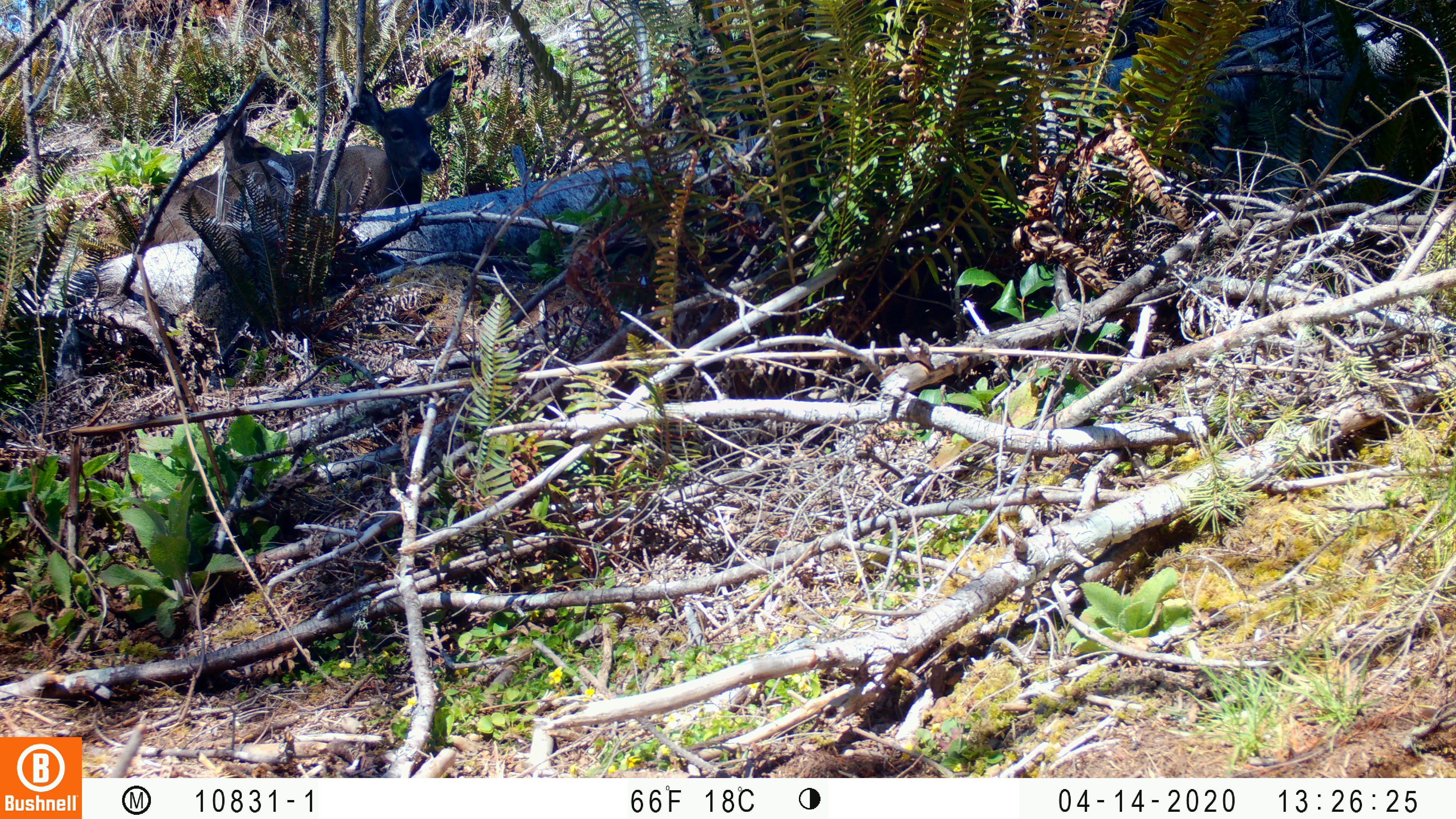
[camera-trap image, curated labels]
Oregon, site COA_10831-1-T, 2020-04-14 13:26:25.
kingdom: Animalia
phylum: Chordata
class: Mammalia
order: Artiodactyla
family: Cervidae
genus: Odocoileus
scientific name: Odocoileus hemionus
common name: black-tailed deer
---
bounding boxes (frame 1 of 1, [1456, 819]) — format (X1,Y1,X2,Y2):
black-tailed deer: (133,59,465,249)